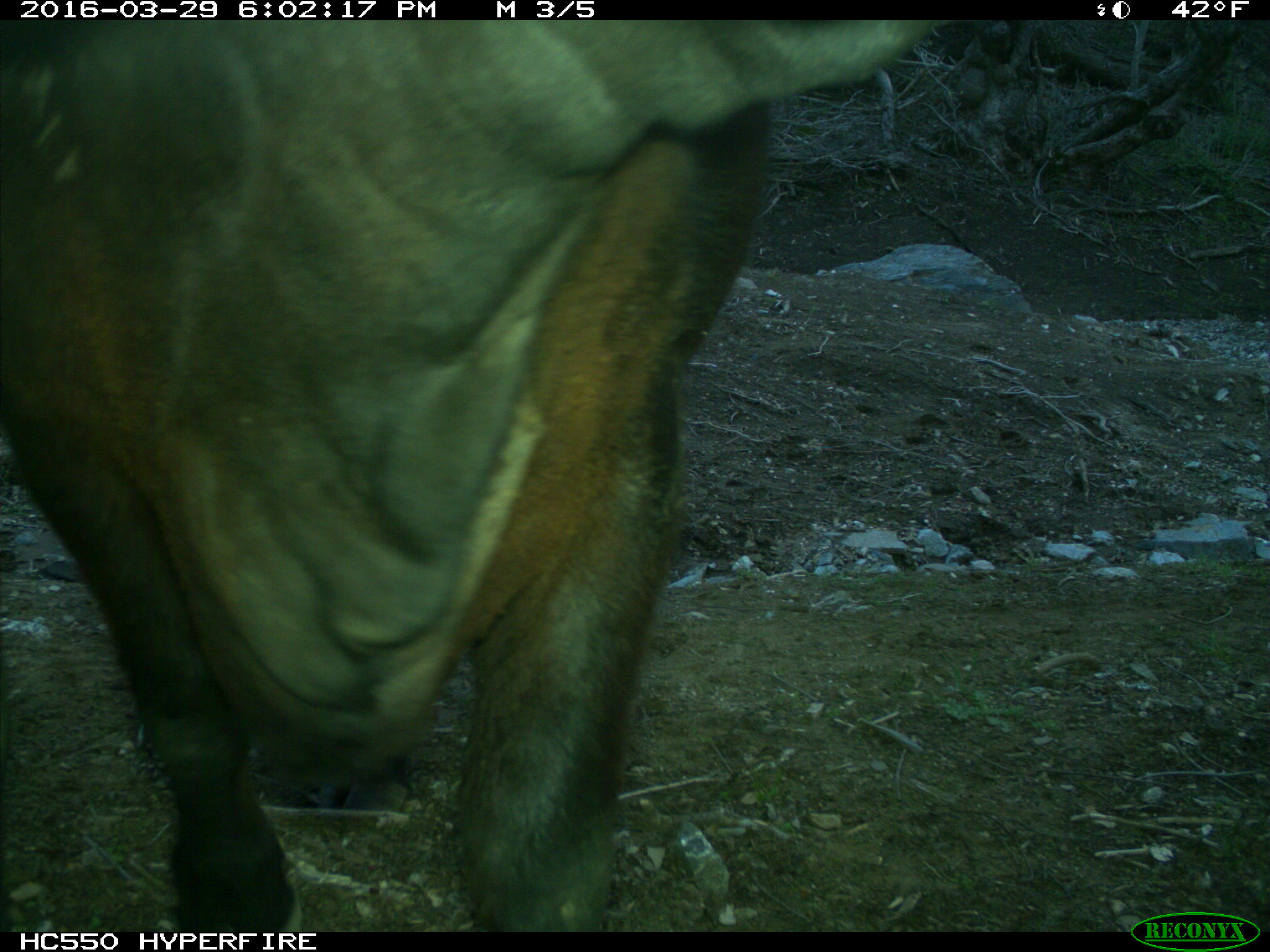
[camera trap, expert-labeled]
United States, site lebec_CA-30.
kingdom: Animalia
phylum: Chordata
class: Mammalia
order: Artiodactyla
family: Bovidae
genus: Bos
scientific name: Bos taurus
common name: domestic cow